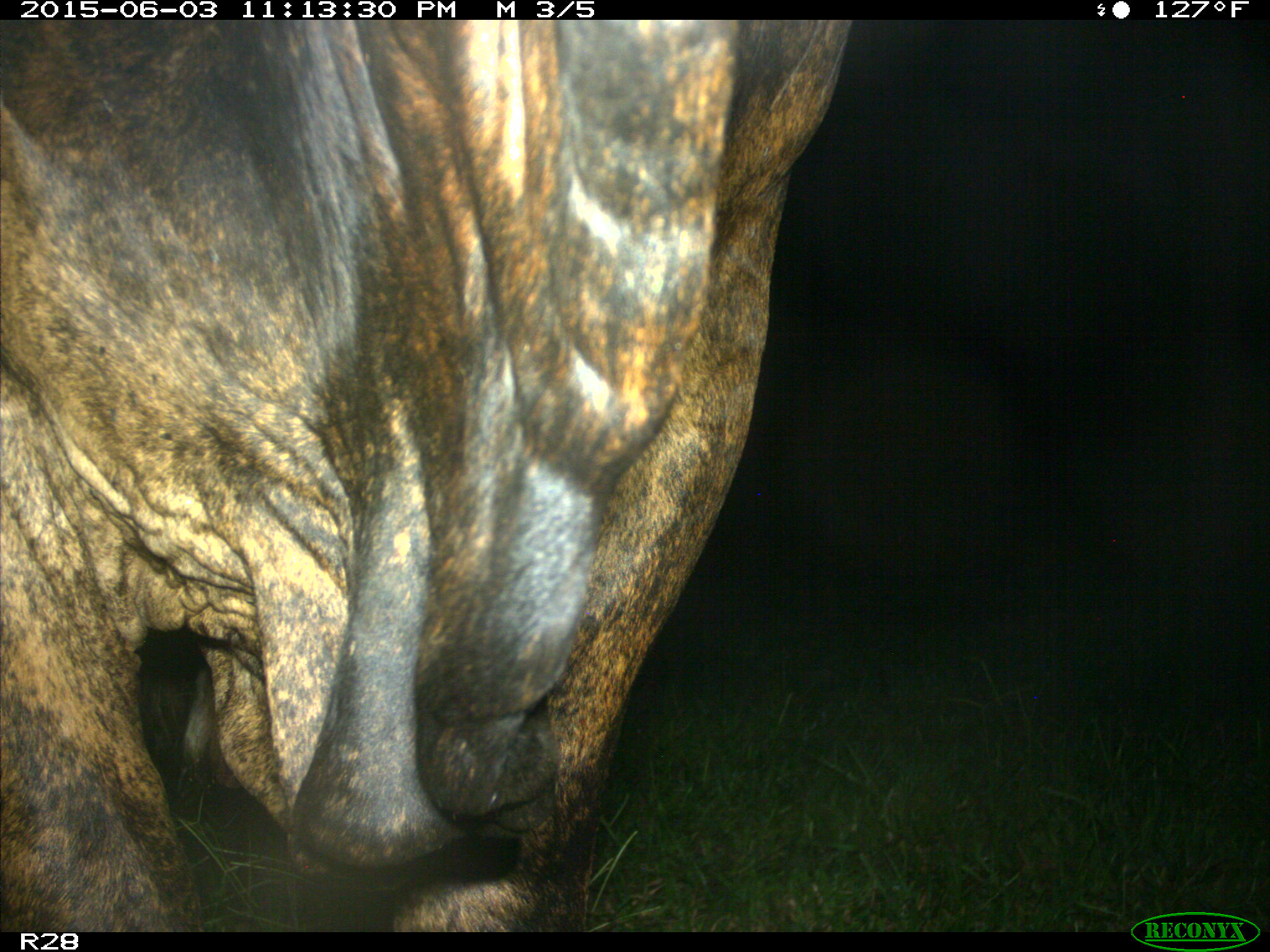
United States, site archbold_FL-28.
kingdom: Animalia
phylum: Chordata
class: Mammalia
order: Artiodactyla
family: Bovidae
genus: Bos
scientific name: Bos taurus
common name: domestic cow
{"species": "Bos taurus (domestic cow)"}